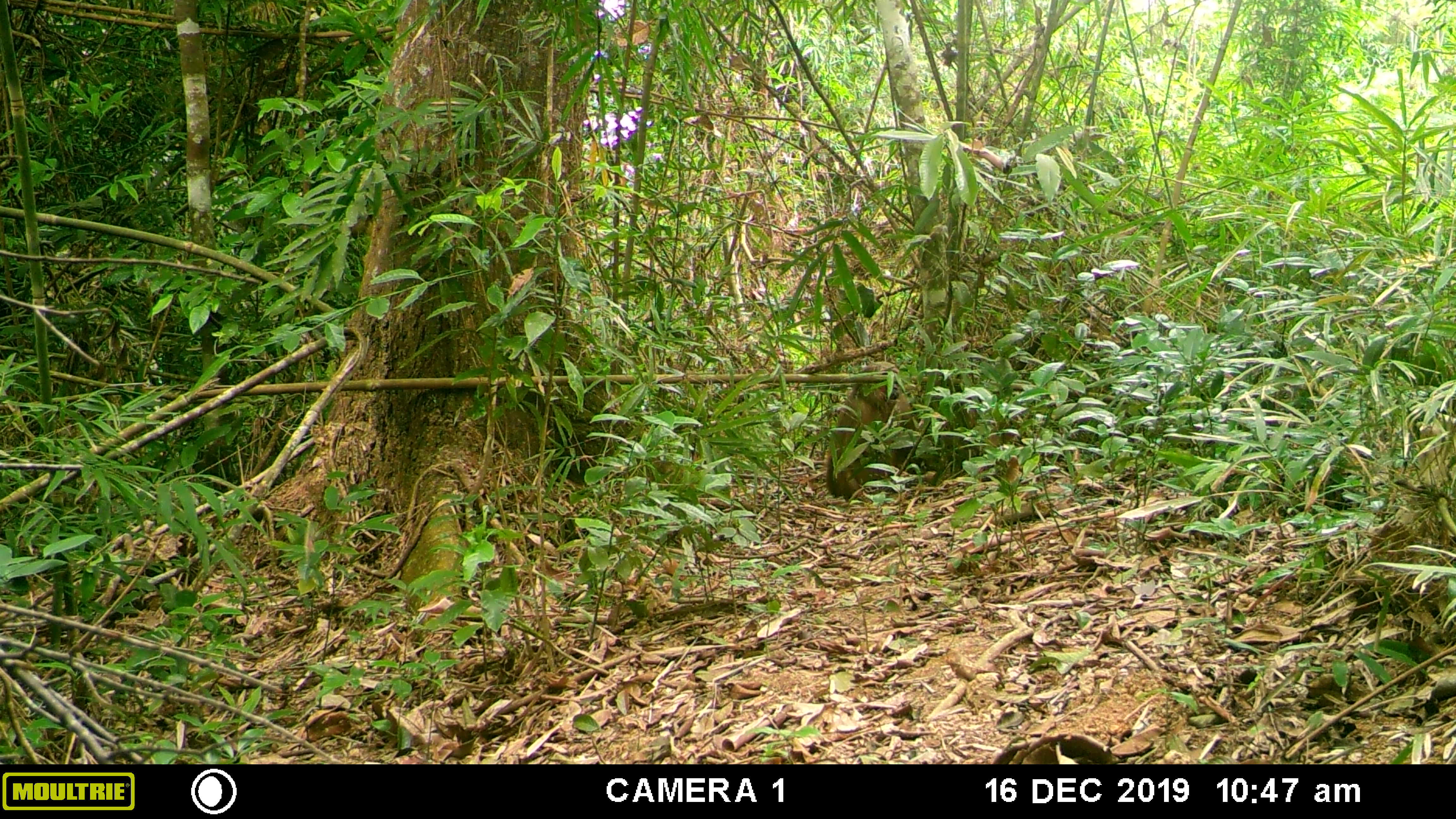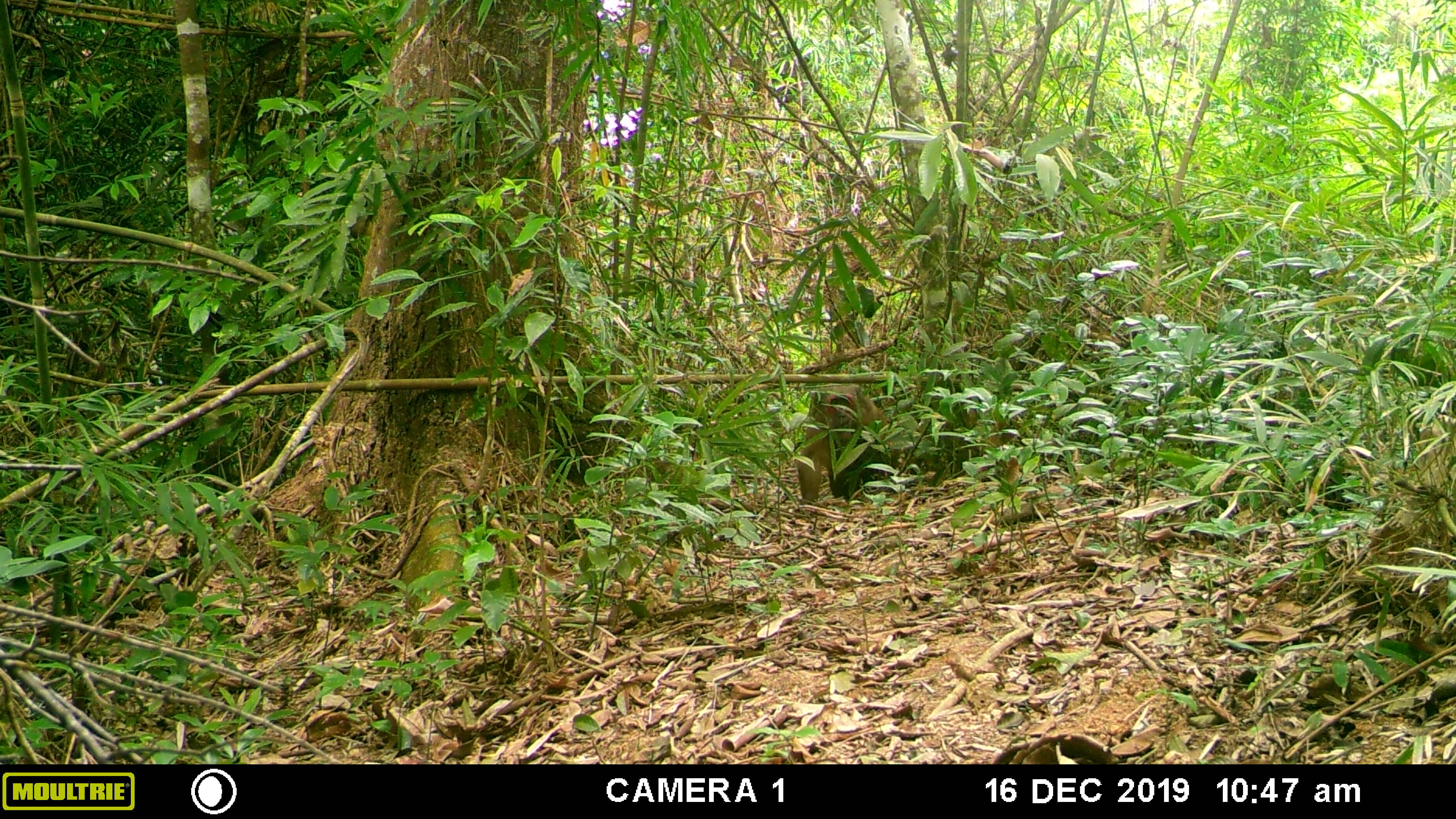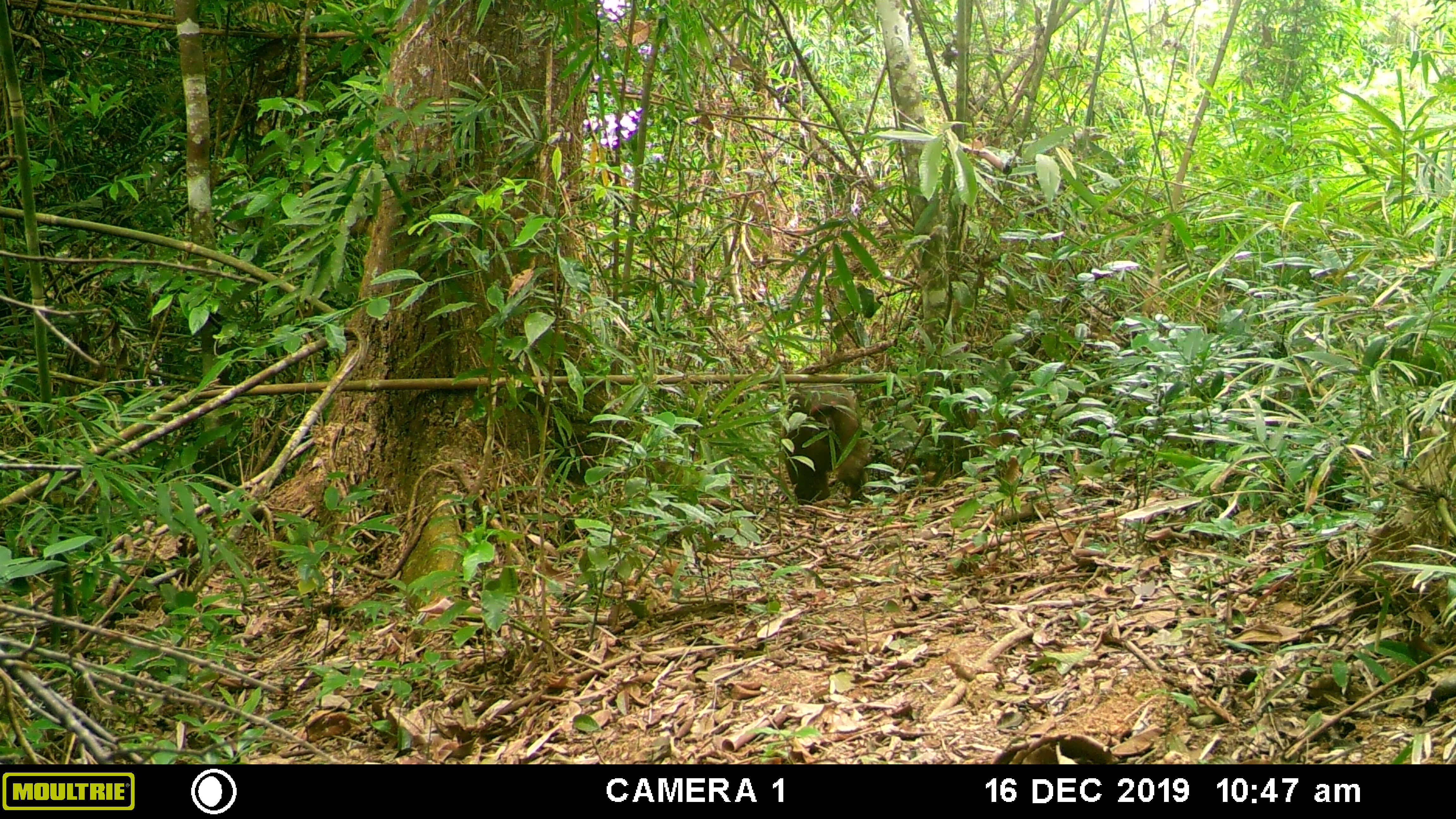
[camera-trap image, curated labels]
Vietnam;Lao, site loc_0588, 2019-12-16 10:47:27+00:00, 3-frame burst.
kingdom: Animalia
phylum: Chordata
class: Mammalia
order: Primates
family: Cercopithecidae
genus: Macaca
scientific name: Macaca arctoides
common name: stump-tailed macaque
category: stump tailed macaque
Stump tailed macaque (stump-tailed macaque) (Macaca arctoides). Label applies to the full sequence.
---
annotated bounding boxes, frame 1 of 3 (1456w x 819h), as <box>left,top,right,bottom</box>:
stump tailed macaque: <box>825,360,918,504</box>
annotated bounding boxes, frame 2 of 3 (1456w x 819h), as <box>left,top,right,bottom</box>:
stump tailed macaque: <box>795,376,891,505</box>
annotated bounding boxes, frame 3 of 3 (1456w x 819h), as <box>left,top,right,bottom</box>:
stump tailed macaque: <box>778,383,875,507</box>